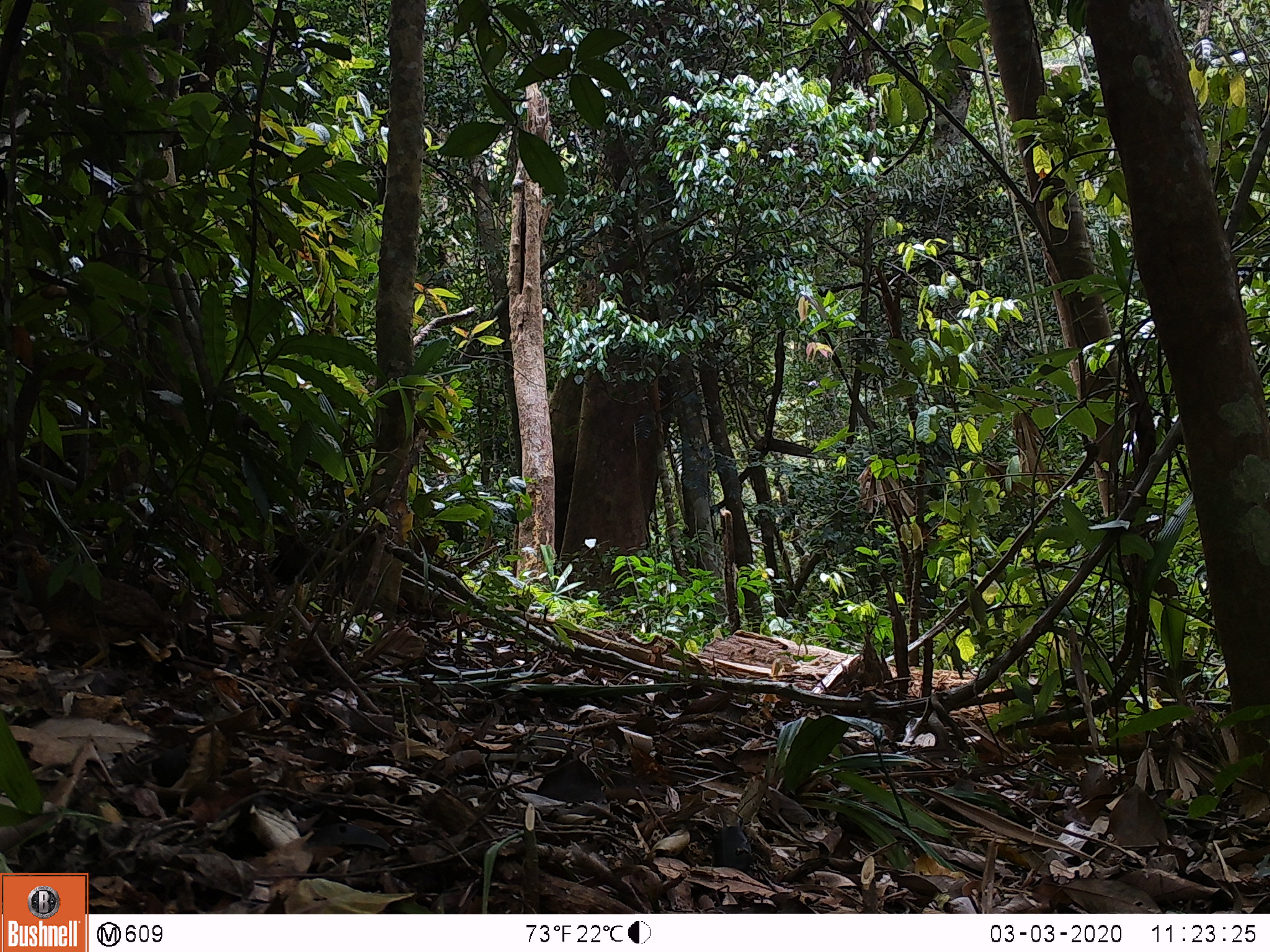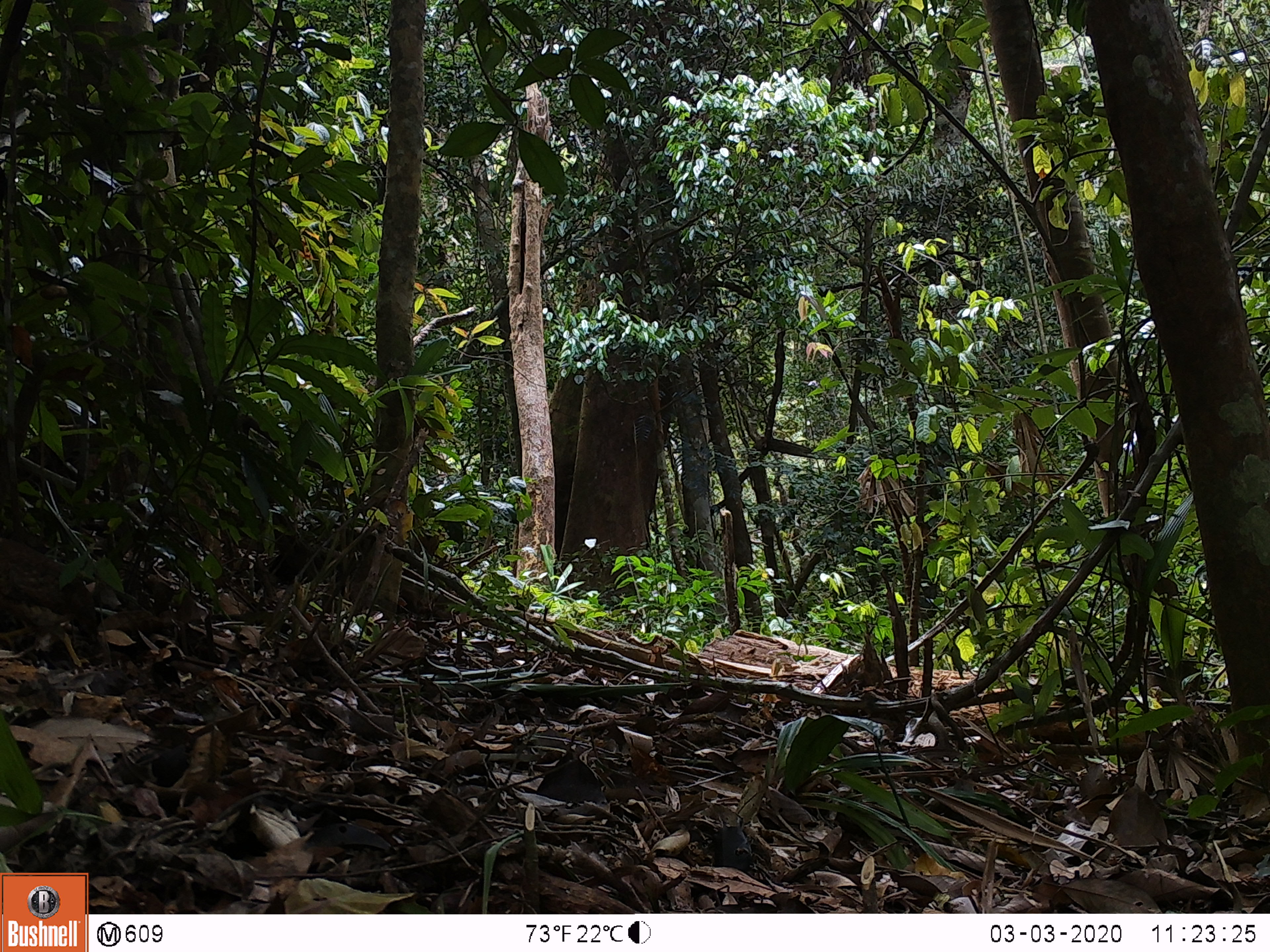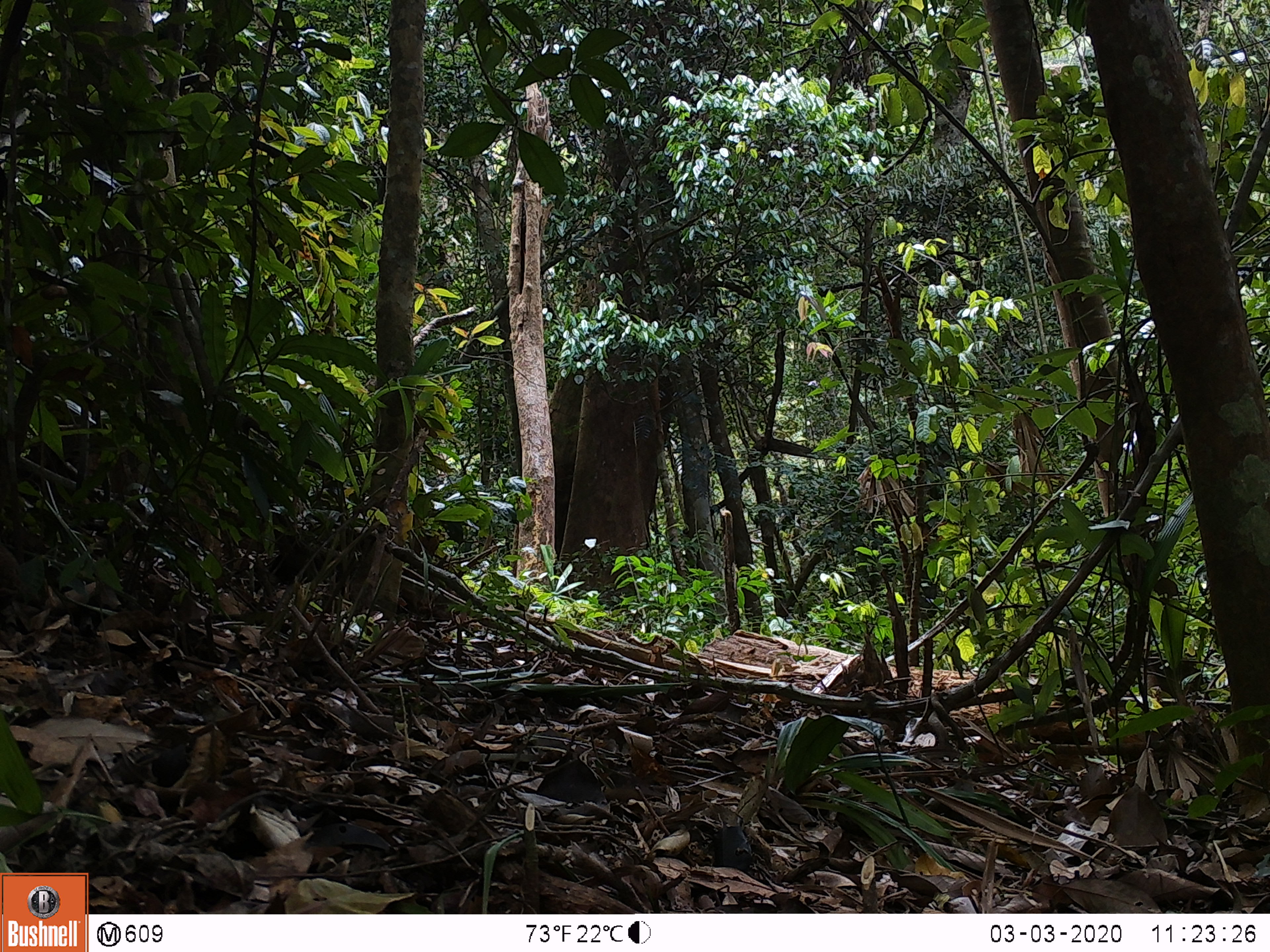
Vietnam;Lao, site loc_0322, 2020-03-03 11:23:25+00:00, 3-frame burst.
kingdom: Animalia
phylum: Chordata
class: Aves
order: Galliformes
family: Phasianidae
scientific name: Phasianidae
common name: partridge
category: unidentified partridge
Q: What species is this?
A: Unidentified partridge (partridge) (Phasianidae).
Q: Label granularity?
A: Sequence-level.